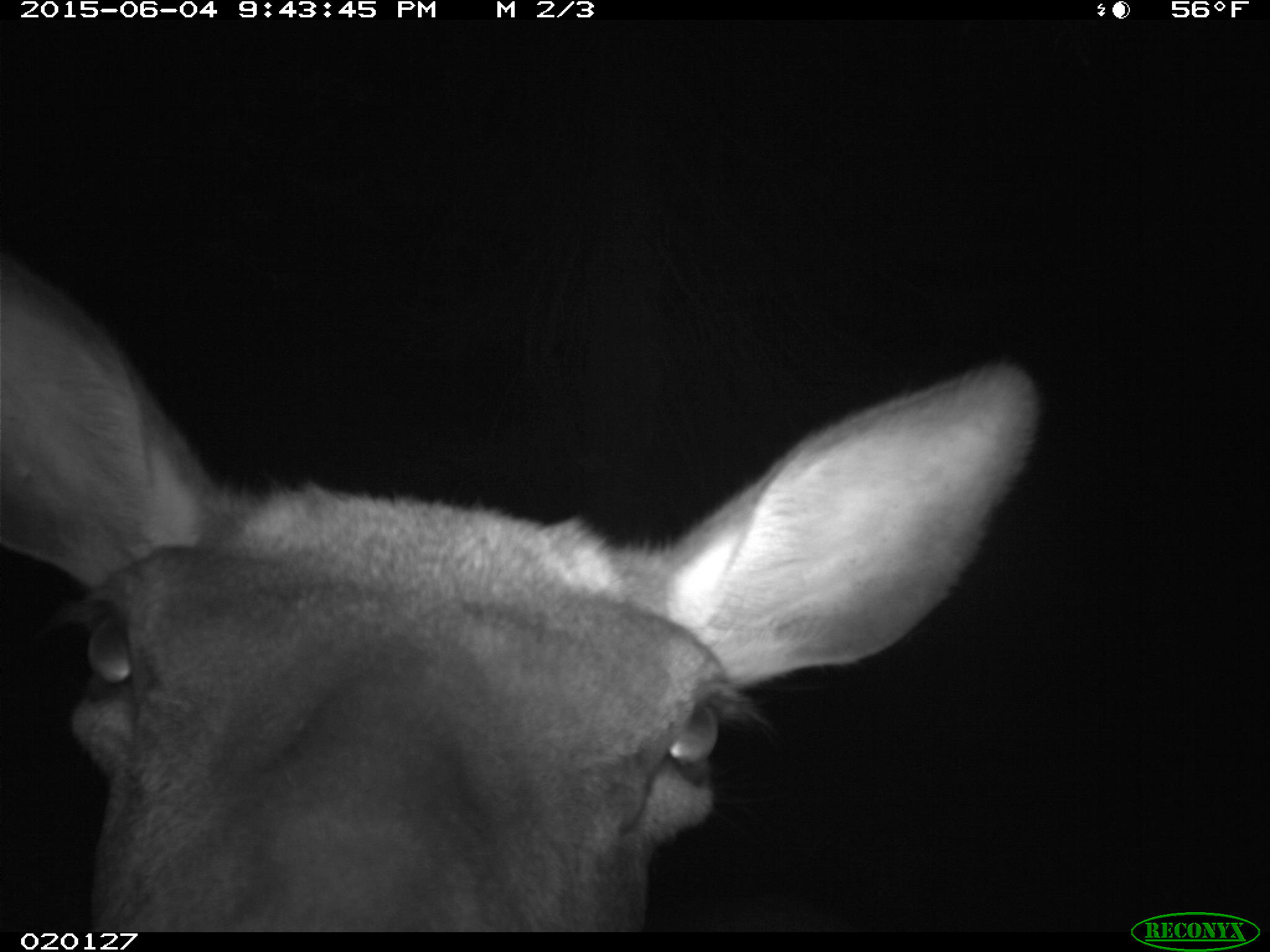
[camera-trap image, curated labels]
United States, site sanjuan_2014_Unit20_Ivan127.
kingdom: Animalia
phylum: Chordata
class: Mammalia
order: Artiodactyla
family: Cervidae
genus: Cervus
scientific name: Cervus elaphus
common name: red deer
Cervus elaphus (red deer).